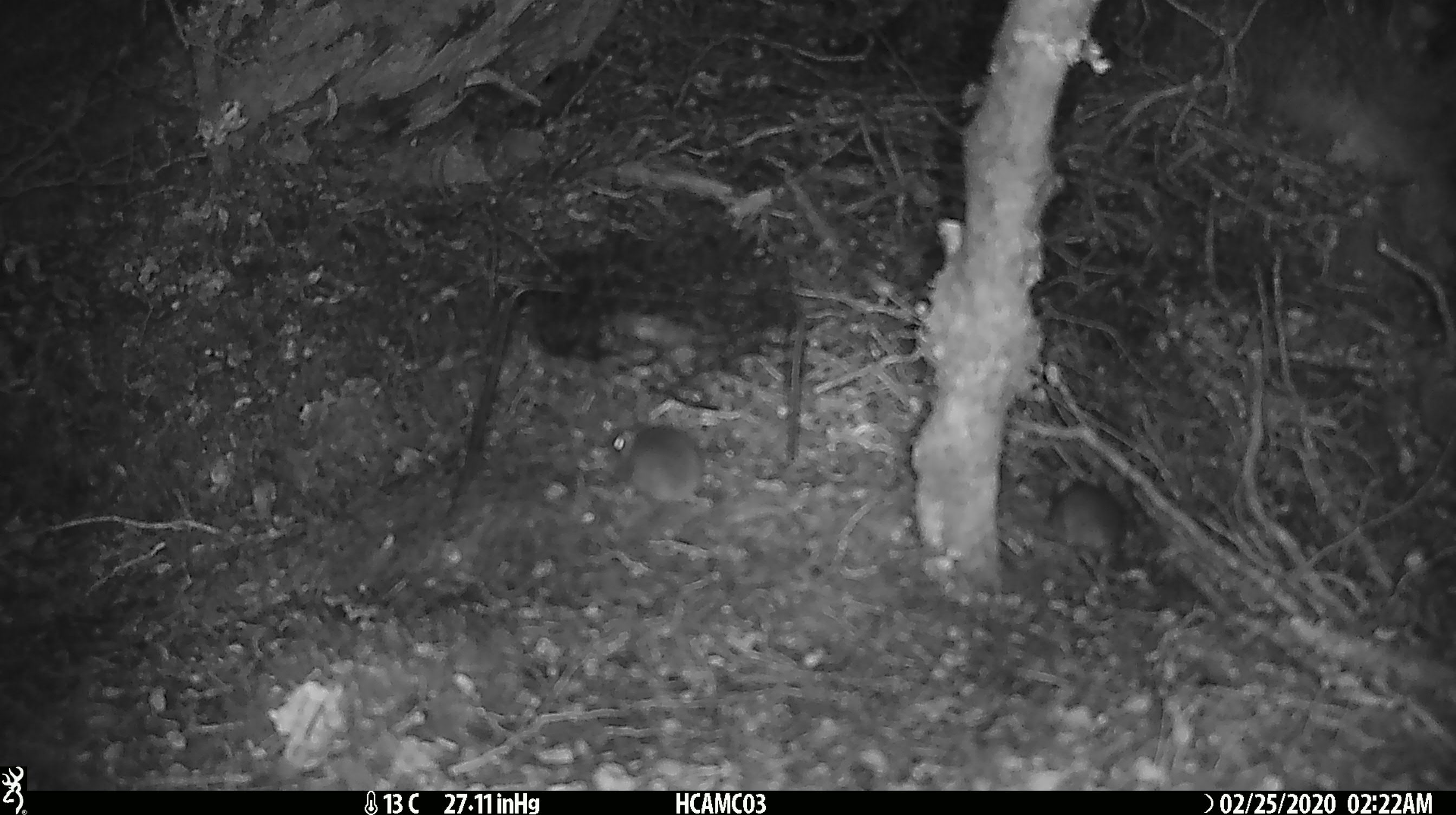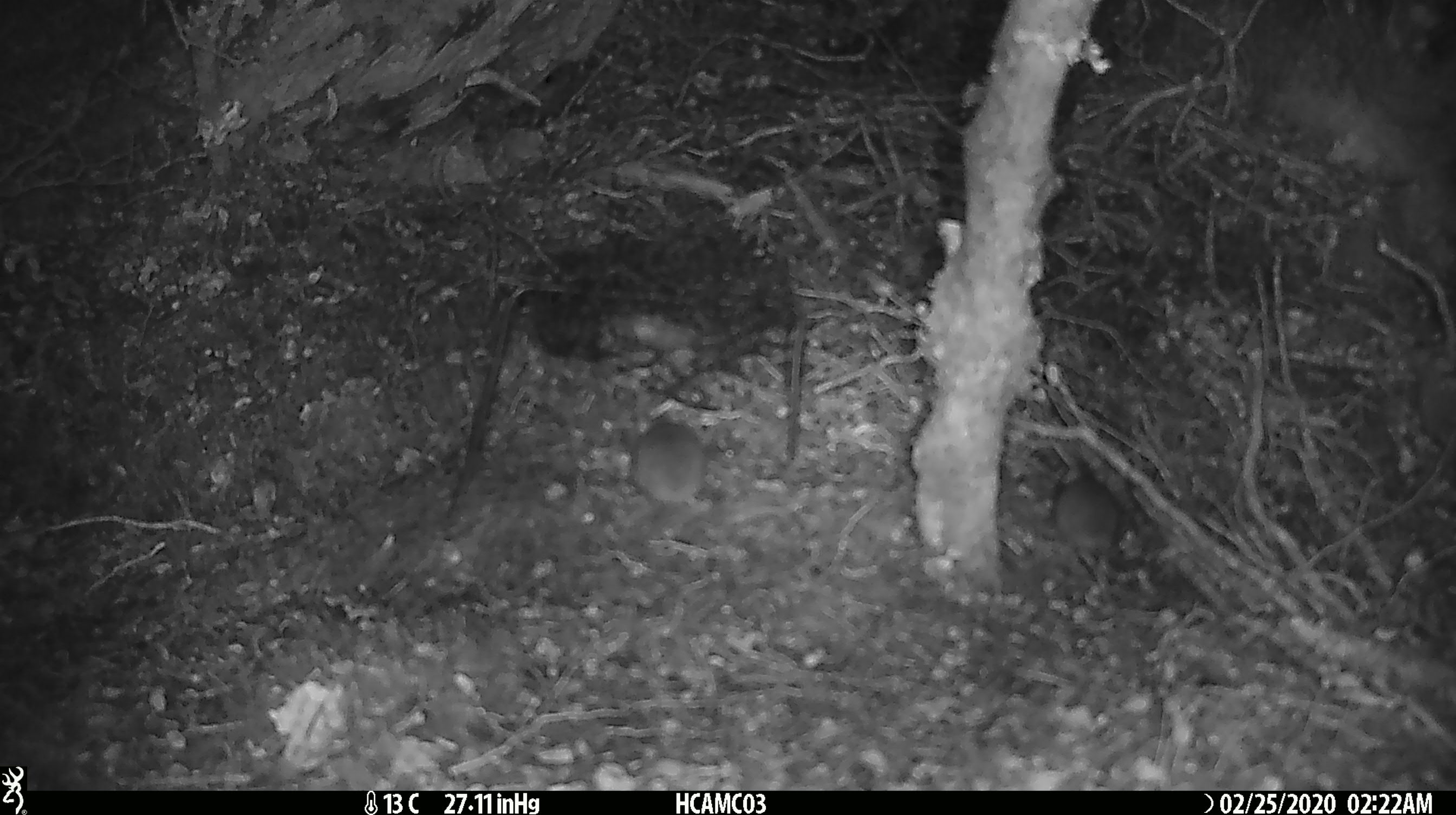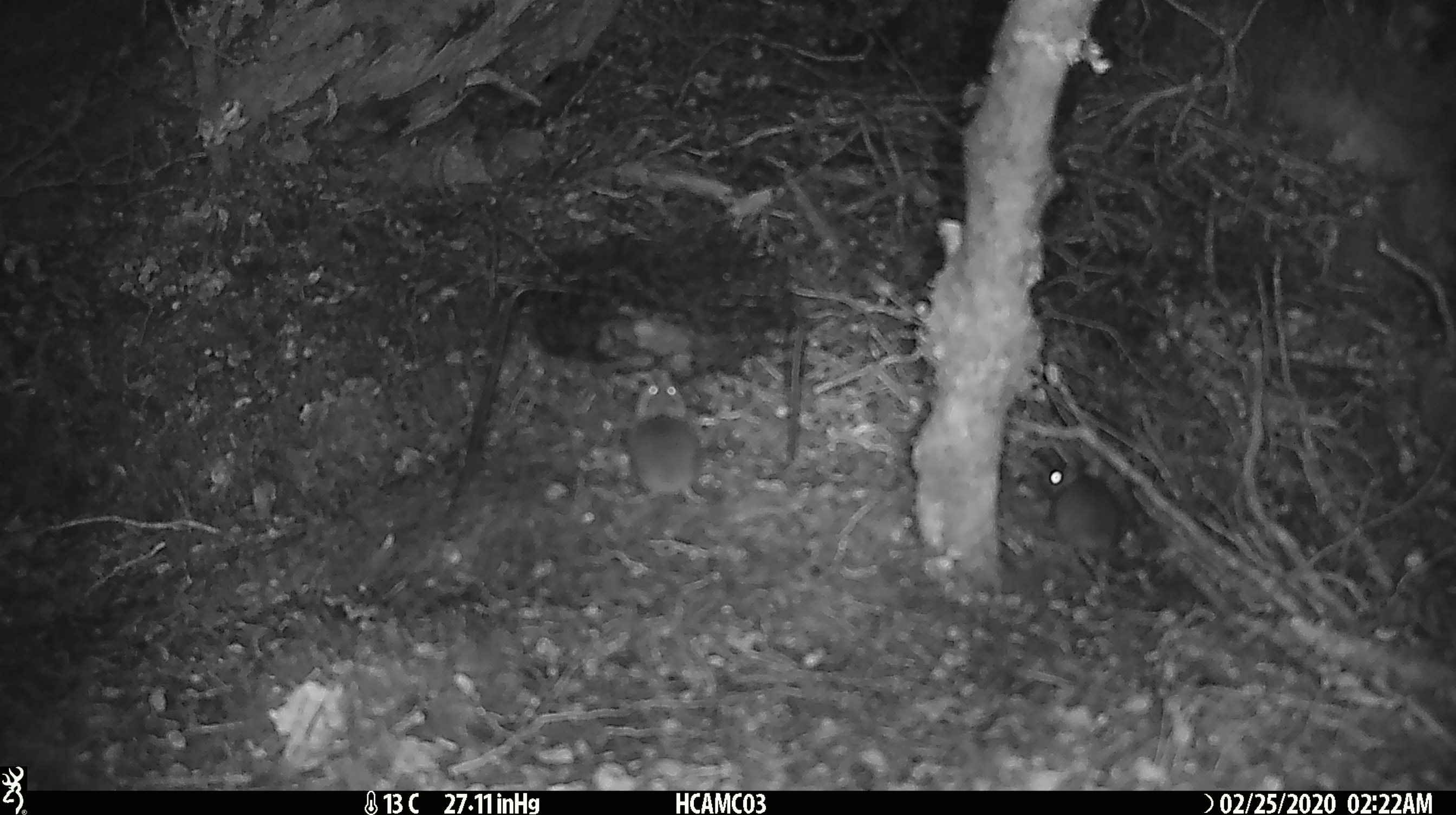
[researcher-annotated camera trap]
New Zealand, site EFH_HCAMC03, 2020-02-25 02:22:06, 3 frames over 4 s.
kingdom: Animalia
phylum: Chordata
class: Mammalia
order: Rodentia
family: Muridae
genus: Mus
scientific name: Mus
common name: mouse